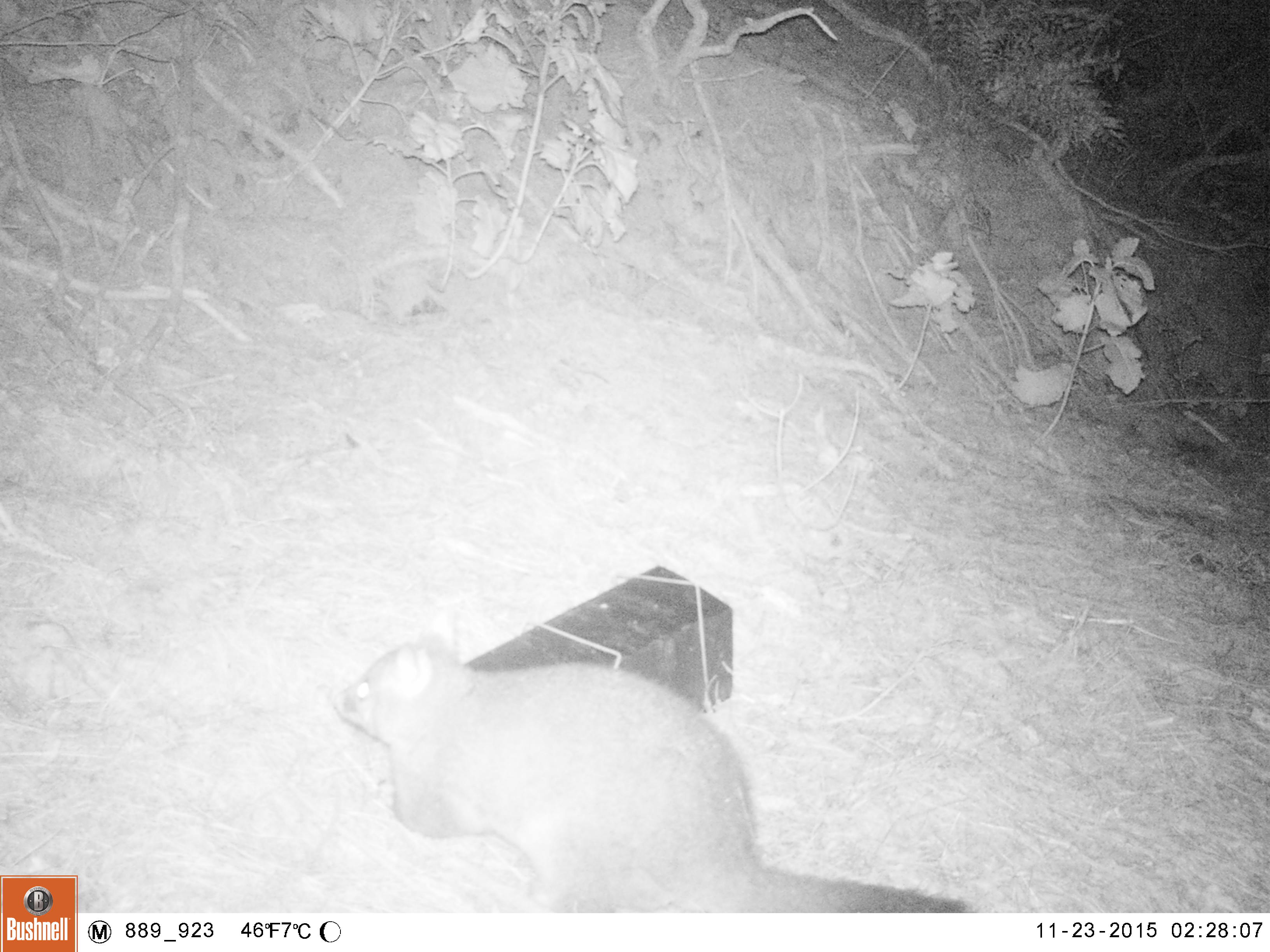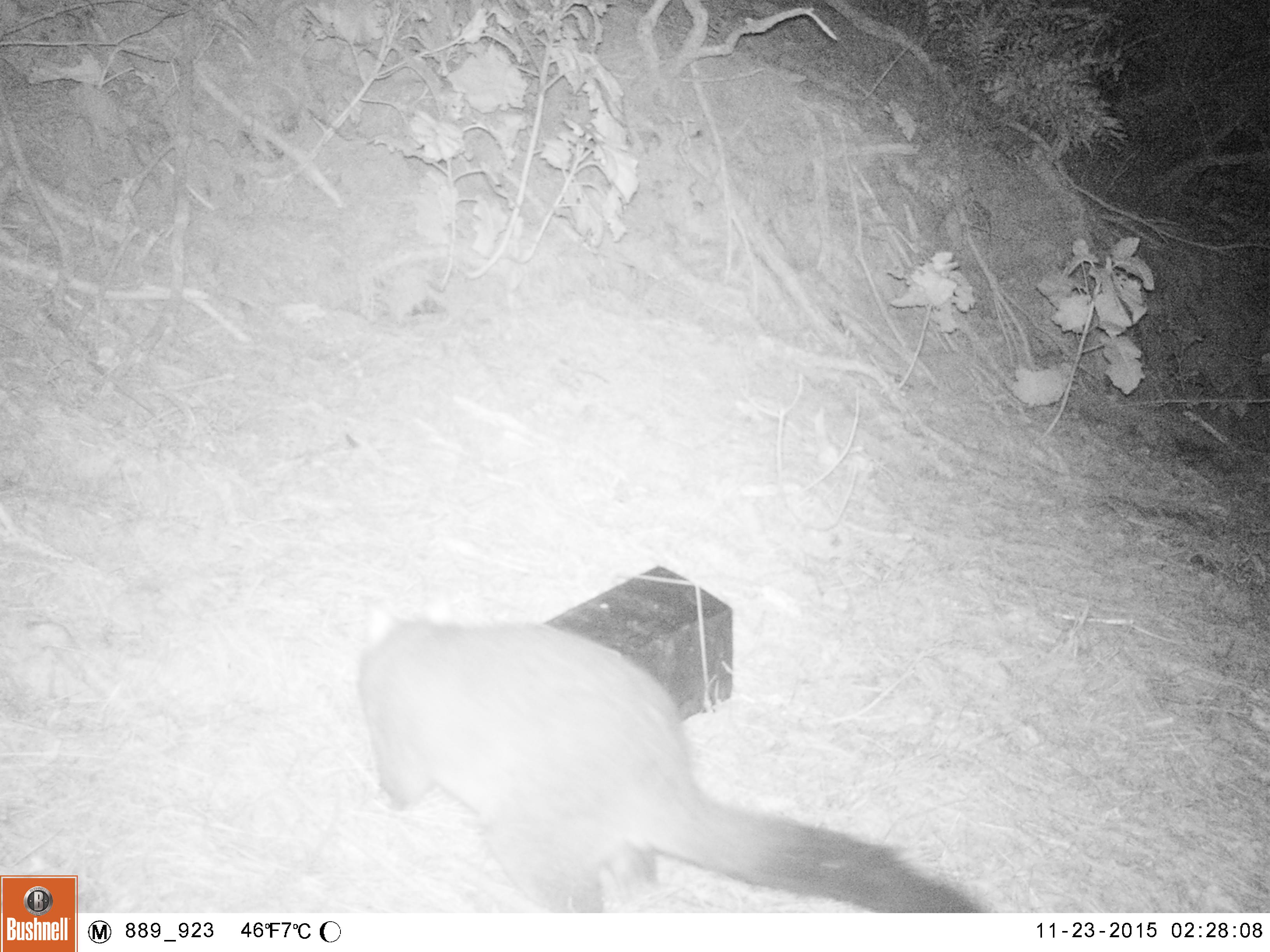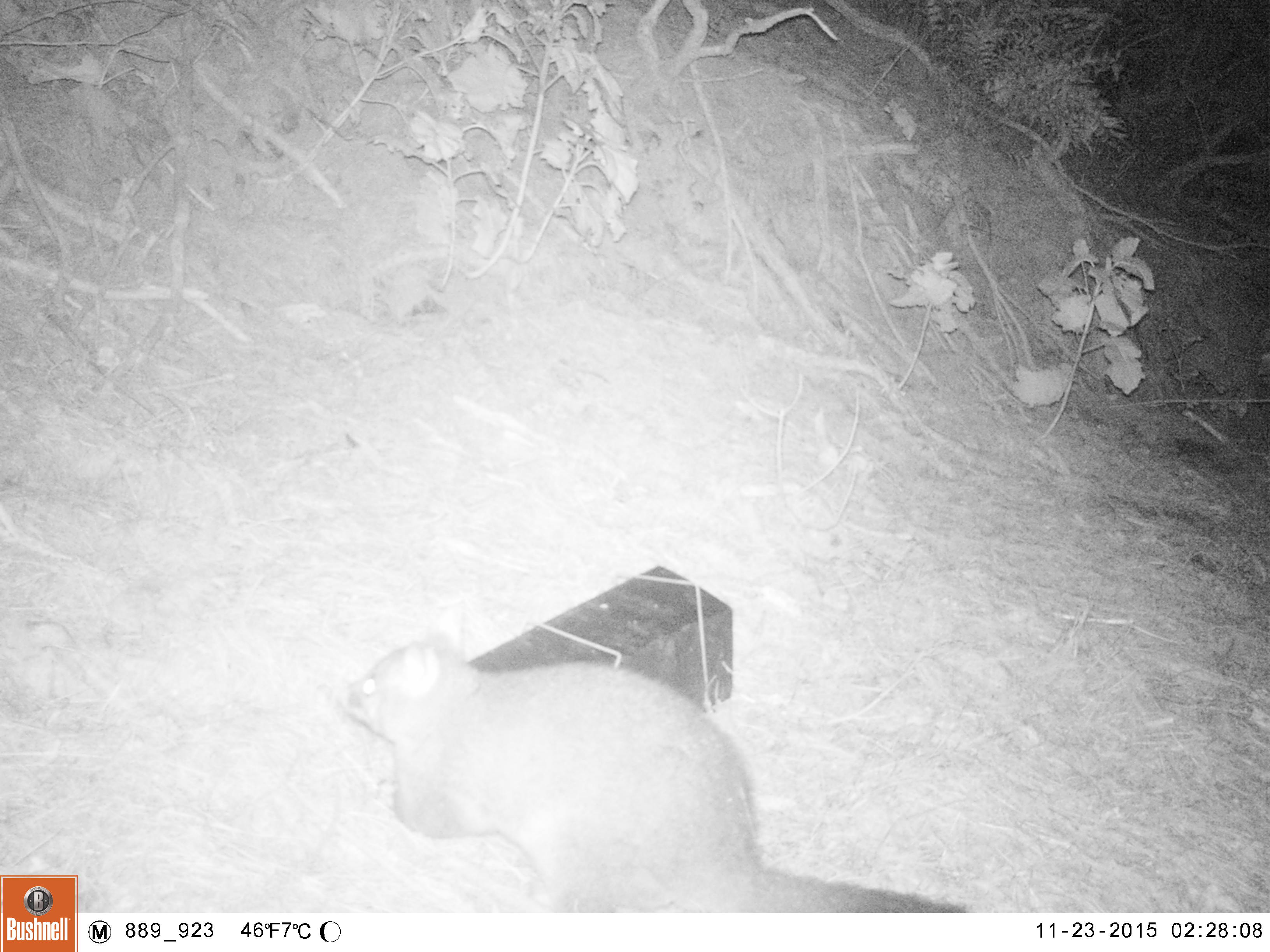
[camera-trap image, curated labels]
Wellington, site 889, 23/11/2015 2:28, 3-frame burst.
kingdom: Animalia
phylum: Chordata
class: Mammalia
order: Didelphimorphia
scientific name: Didelphimorphia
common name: possum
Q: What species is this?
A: Possum (Didelphimorphia).